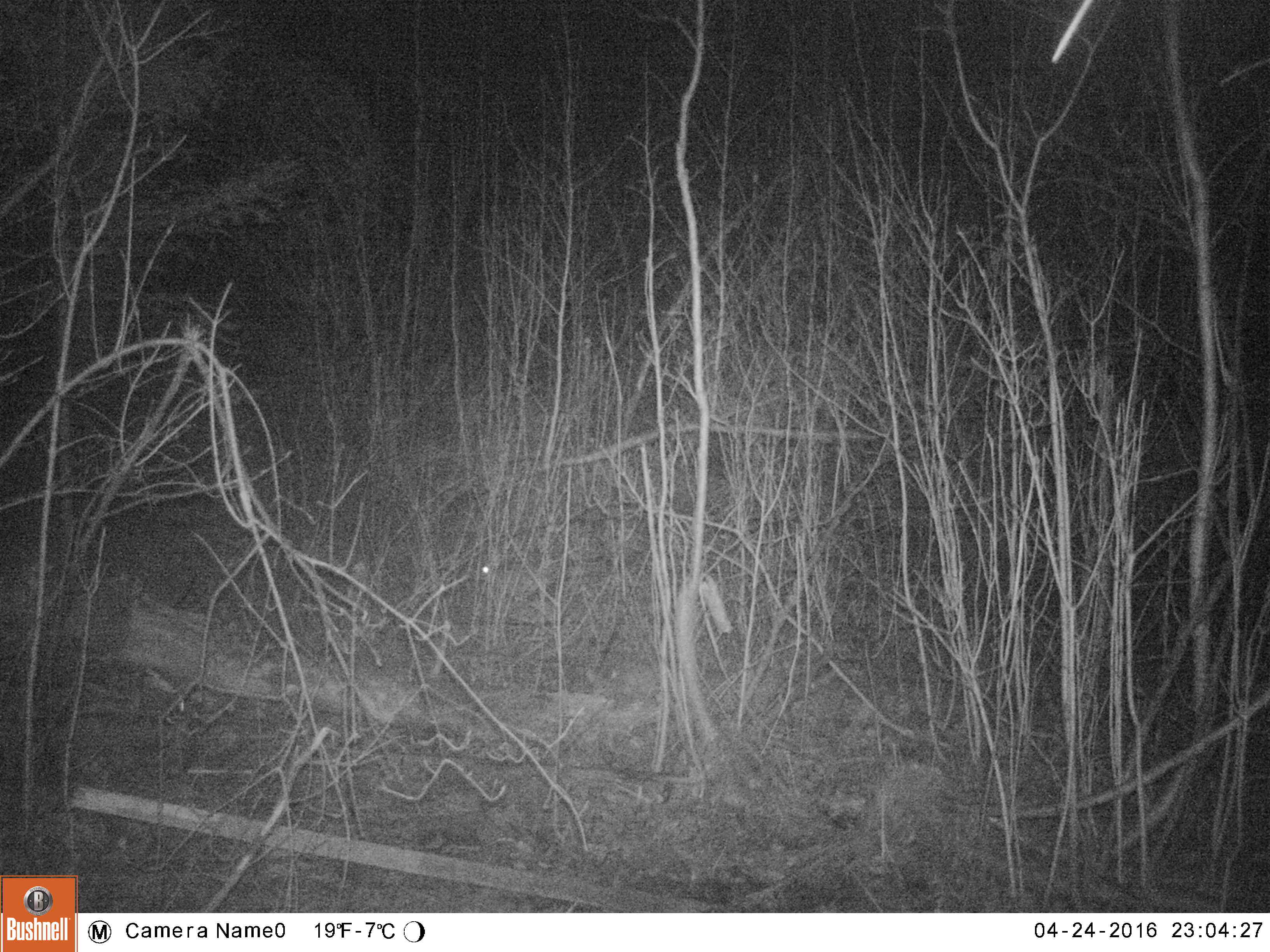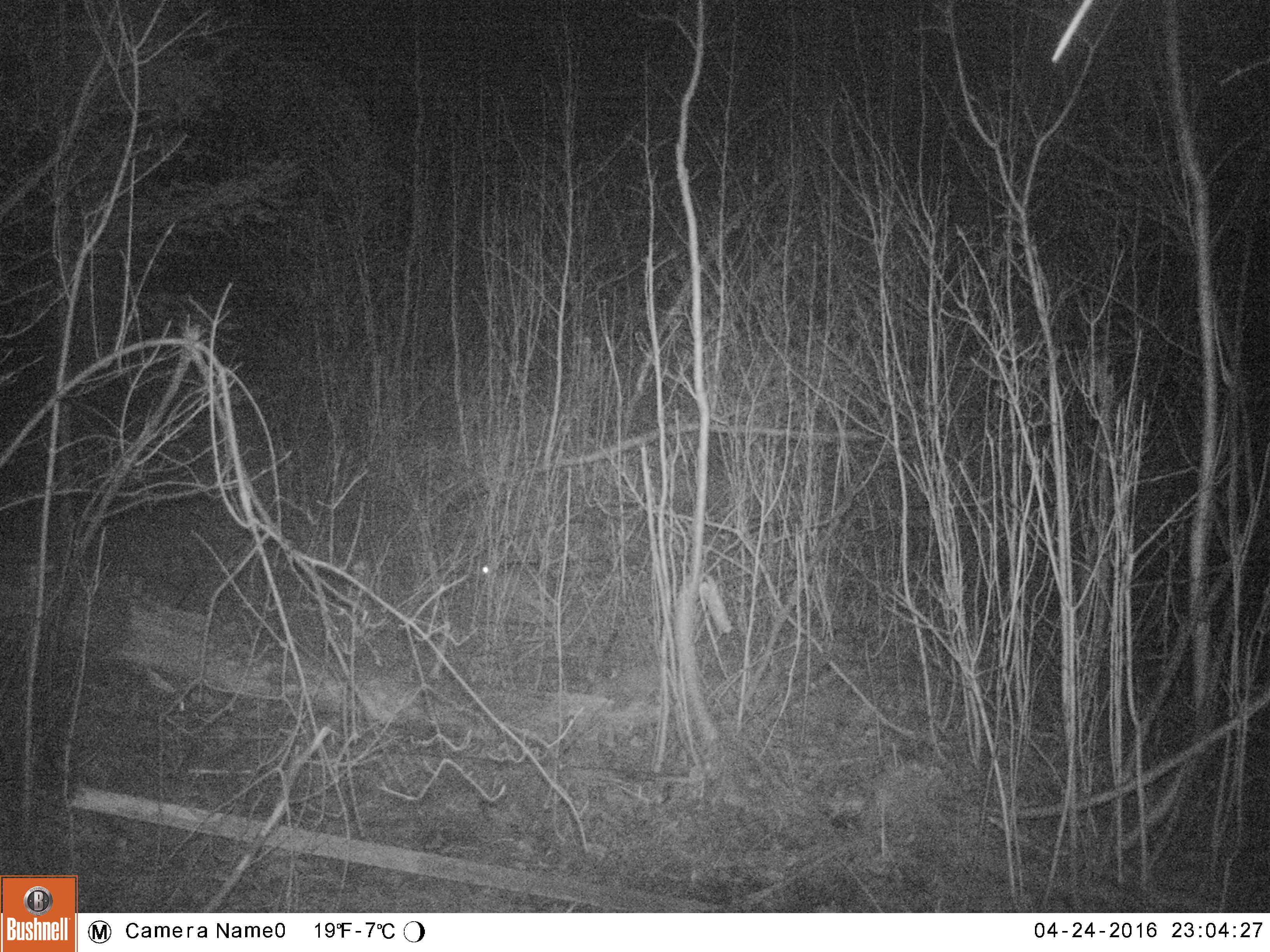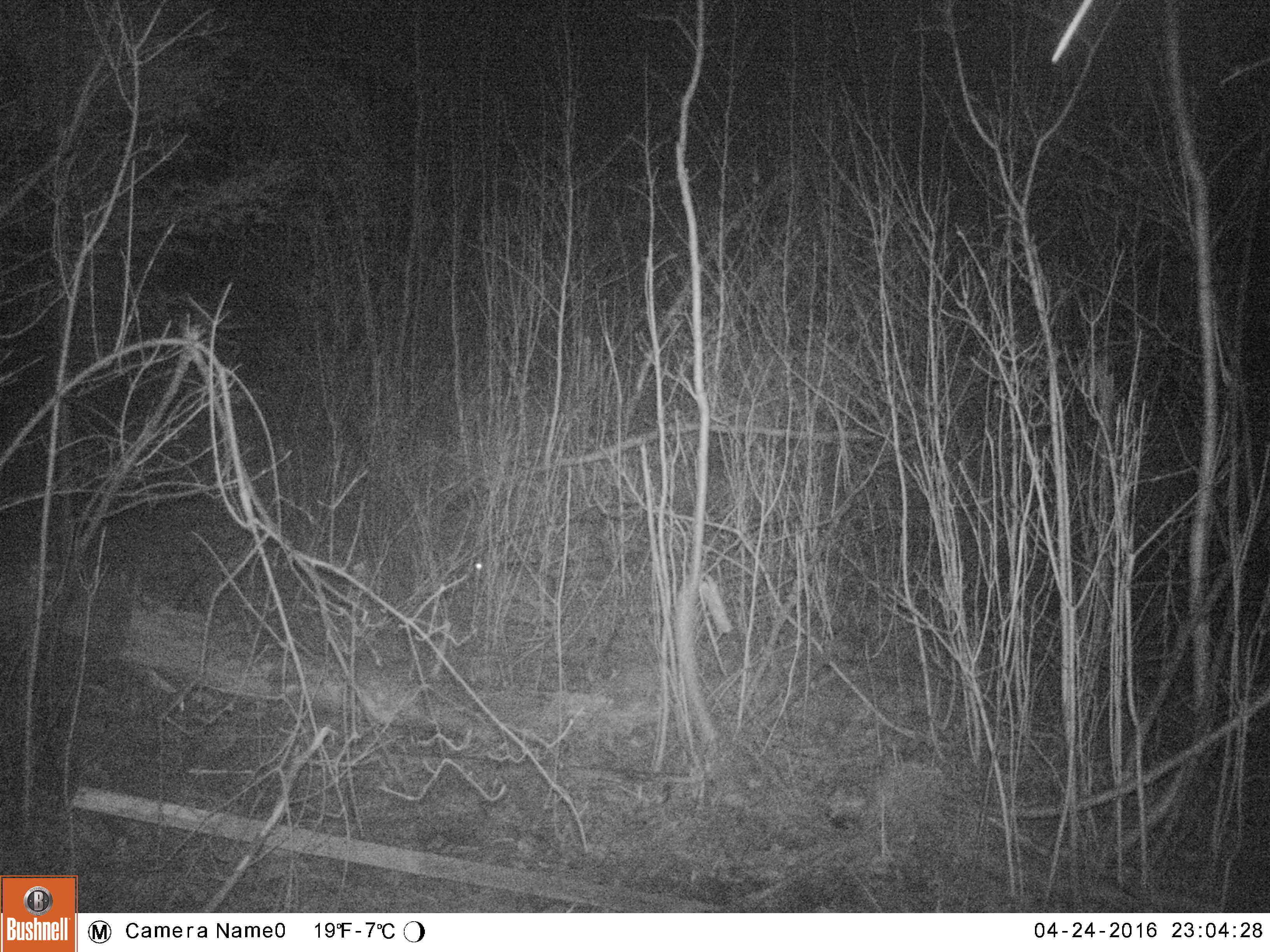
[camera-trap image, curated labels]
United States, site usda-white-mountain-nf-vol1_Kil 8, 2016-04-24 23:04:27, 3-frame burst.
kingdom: Animalia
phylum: Chordata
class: Mammalia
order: Lagomorpha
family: Leporidae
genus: Lepus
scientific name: Lepus americanus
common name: snowshoe hare